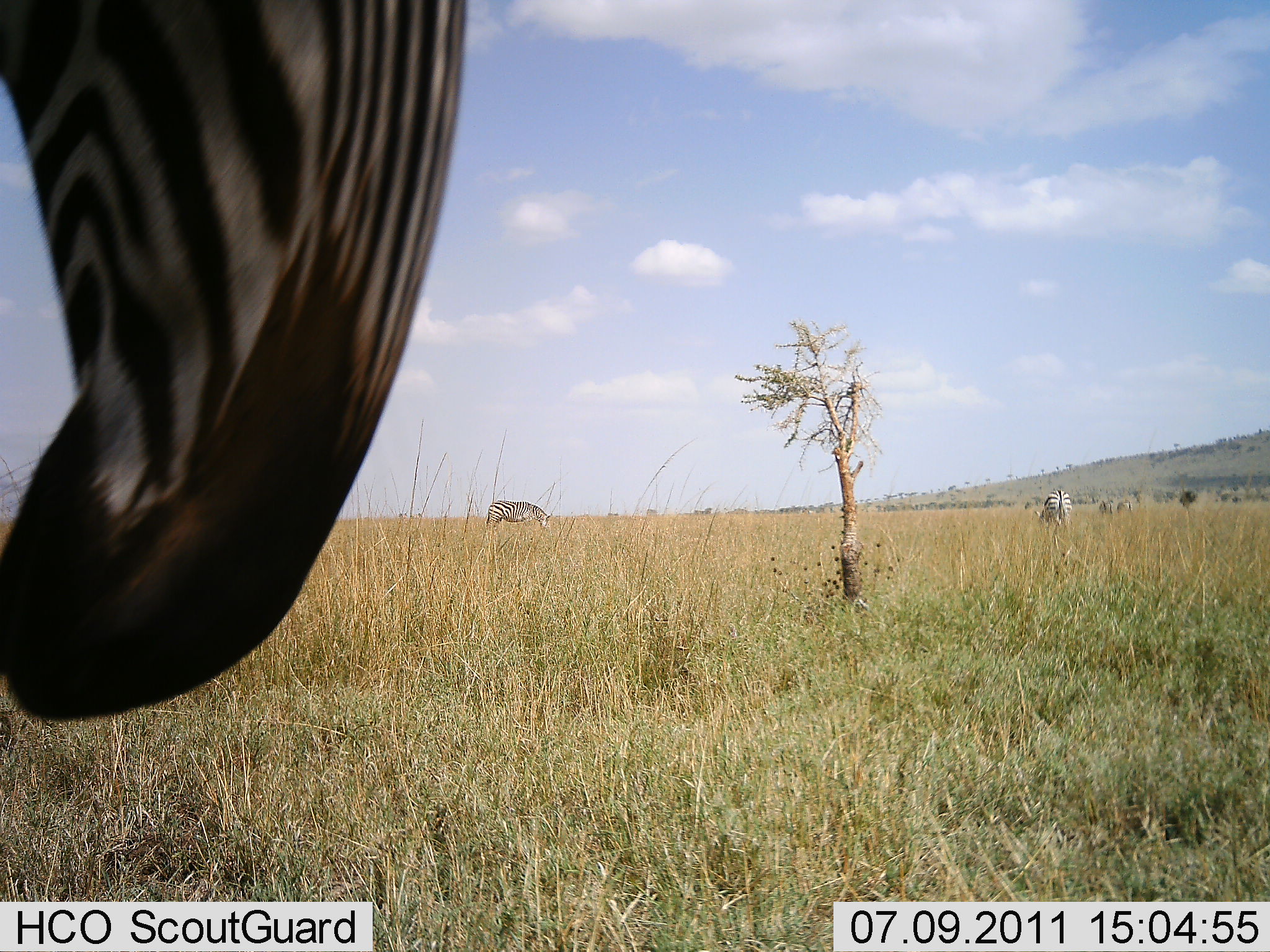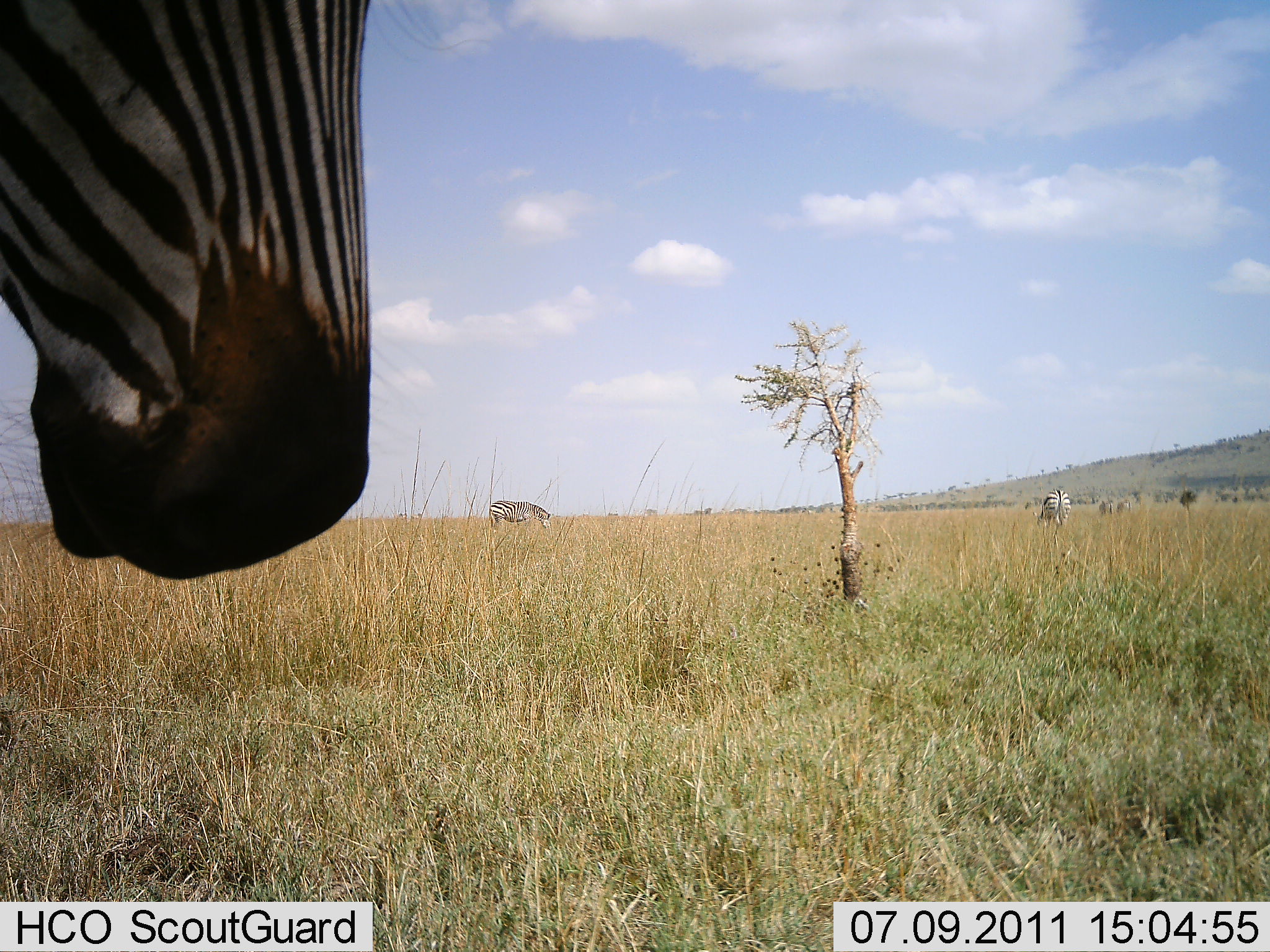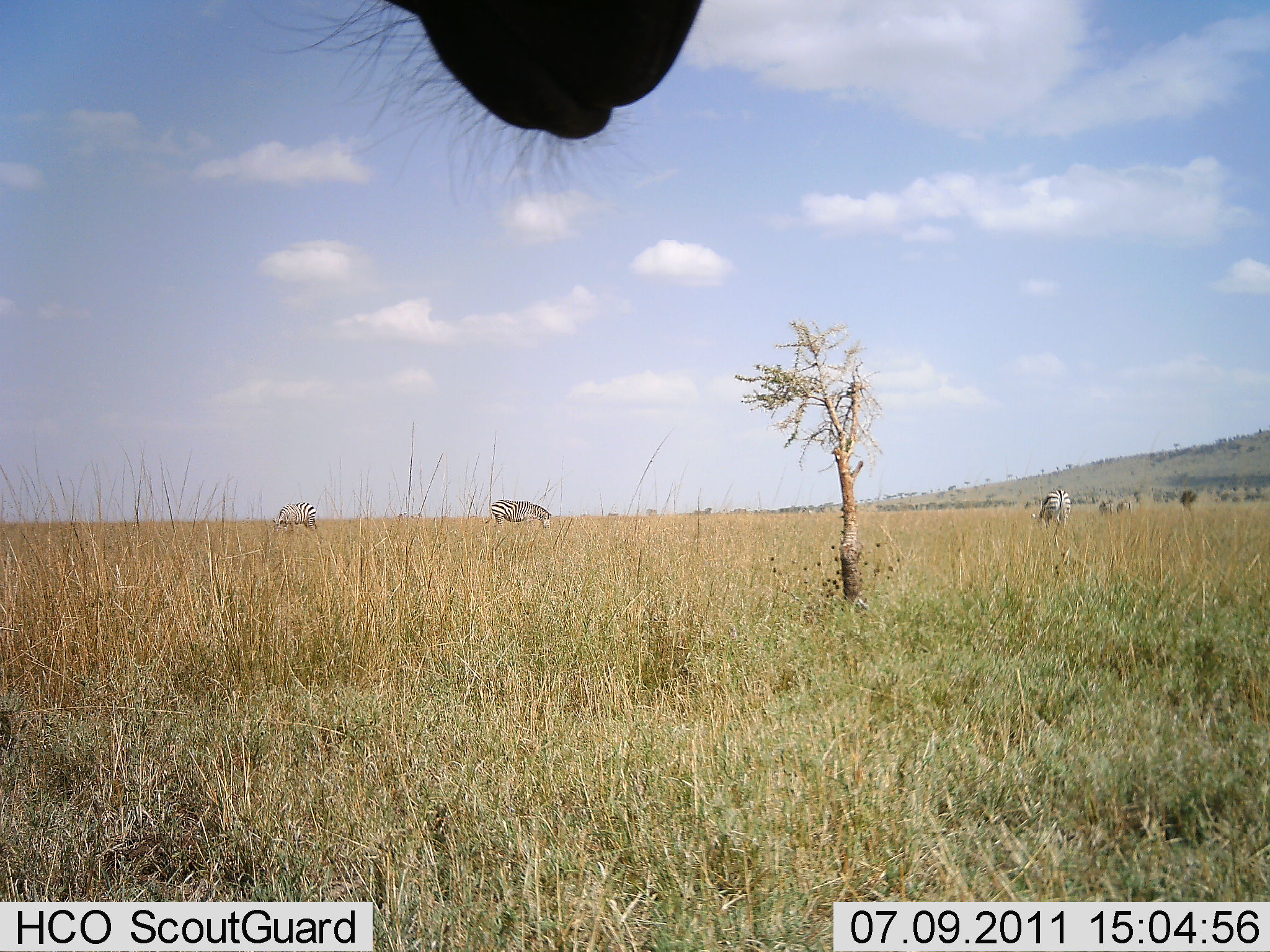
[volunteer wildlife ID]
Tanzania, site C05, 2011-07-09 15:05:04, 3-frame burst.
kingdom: Animalia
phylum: Chordata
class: Mammalia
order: Perissodactyla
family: Equidae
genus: Equus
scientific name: Equus quagga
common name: plains zebra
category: zebra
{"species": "zebra (plains zebra) (Equus quagga)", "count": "4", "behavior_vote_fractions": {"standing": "83%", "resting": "0%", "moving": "8%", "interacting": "0%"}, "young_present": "0%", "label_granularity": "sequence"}